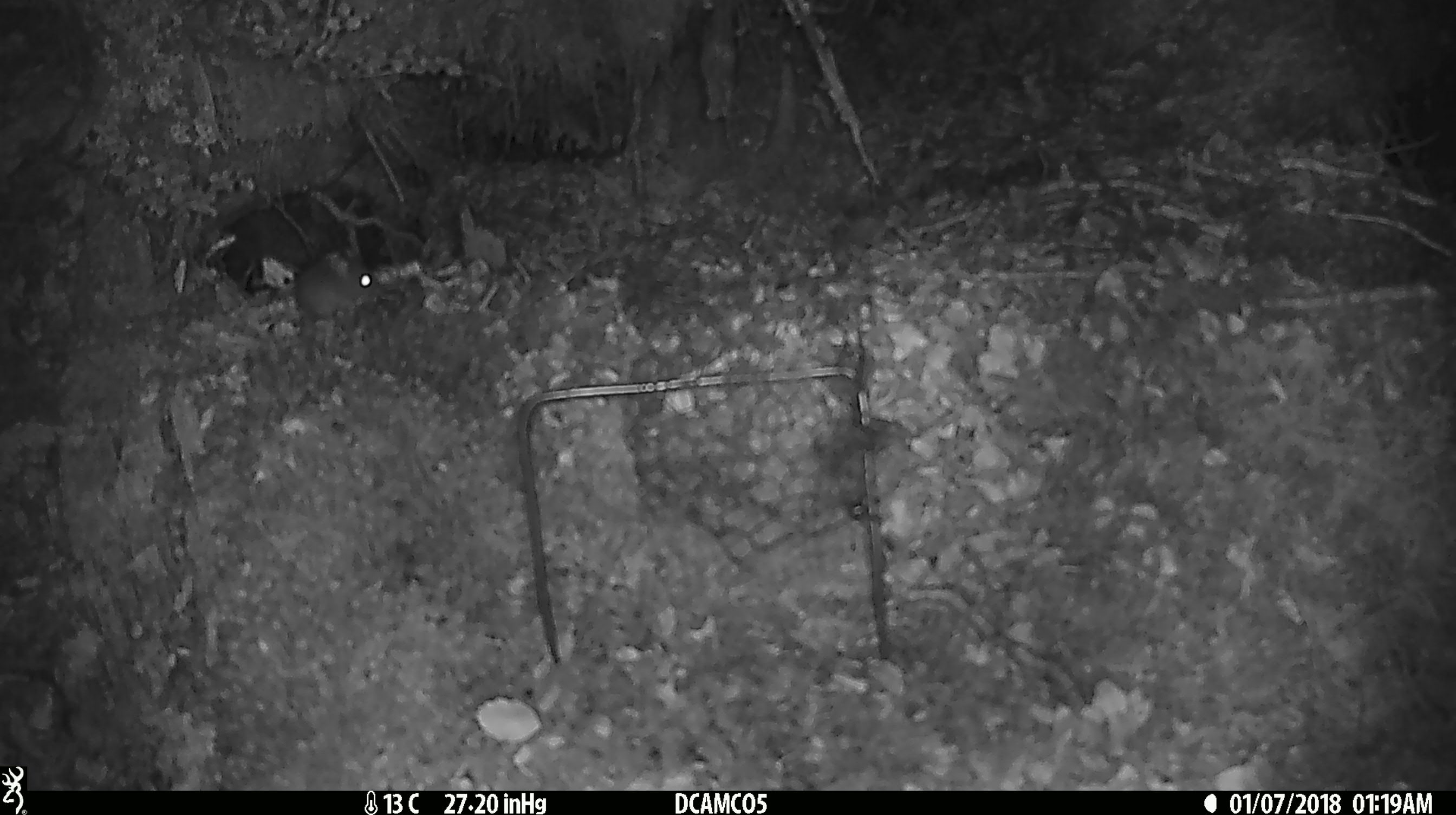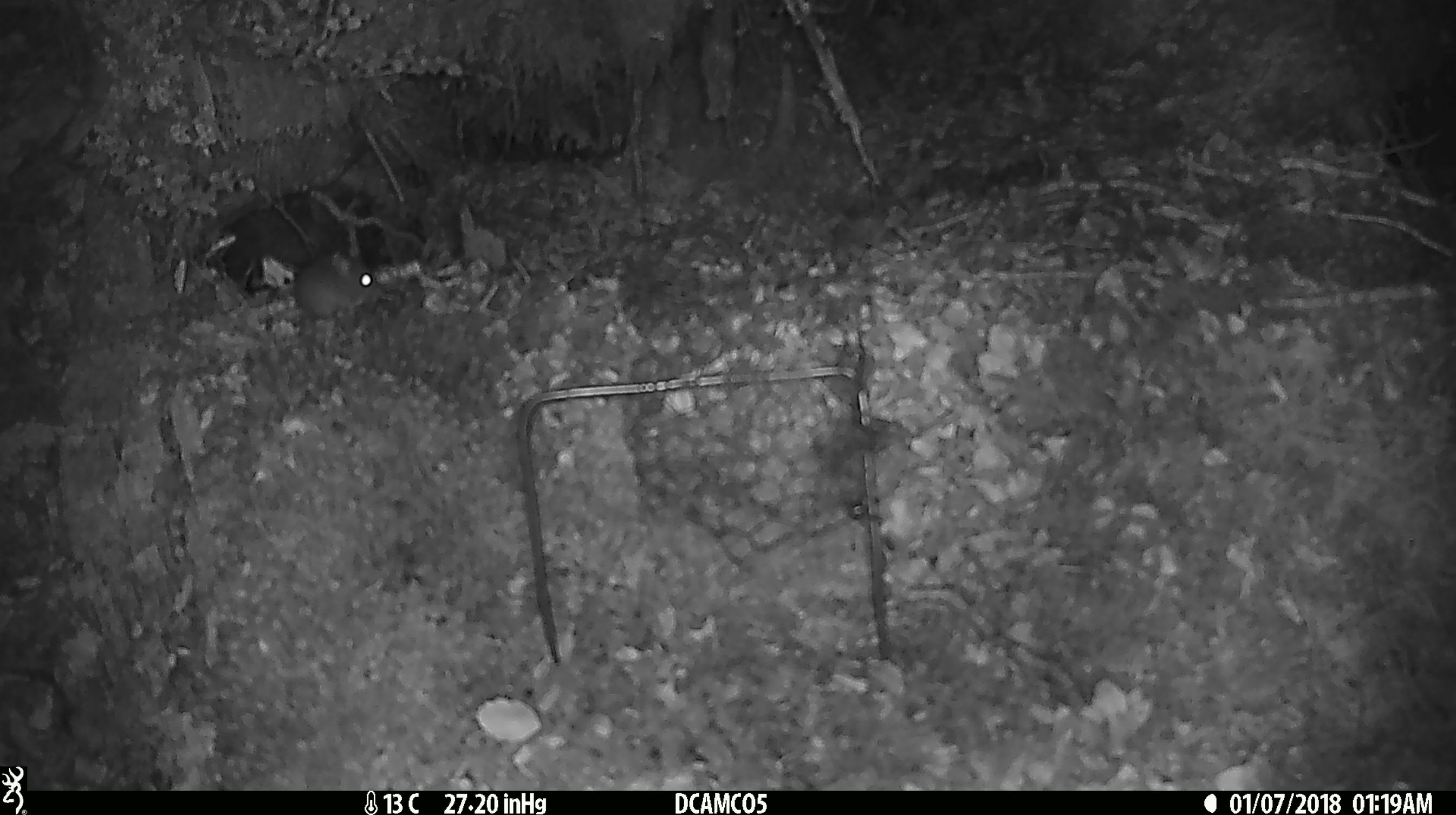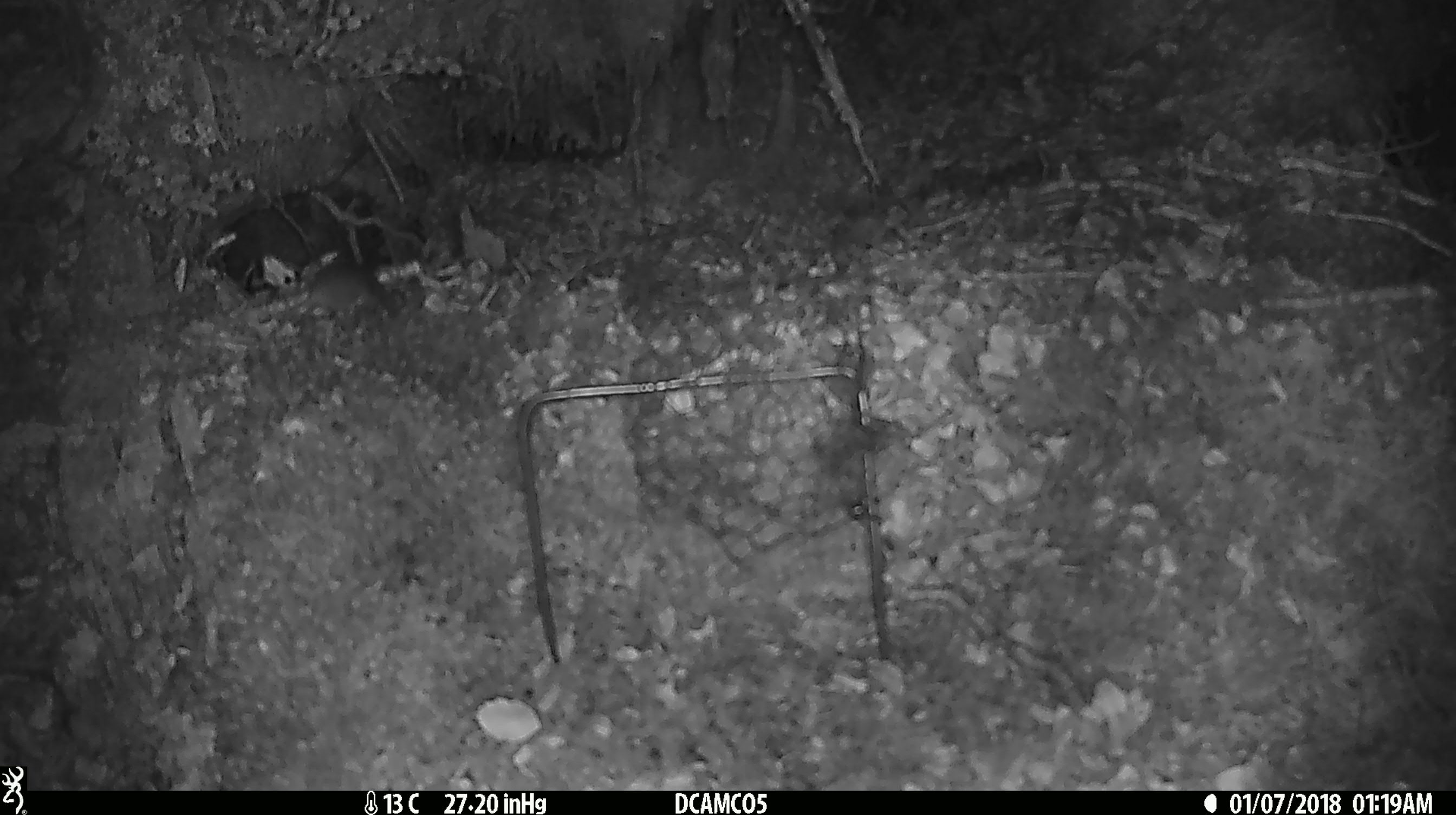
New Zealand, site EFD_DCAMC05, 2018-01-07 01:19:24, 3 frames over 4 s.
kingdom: Animalia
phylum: Chordata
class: Mammalia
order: Rodentia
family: Muridae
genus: Mus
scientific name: Mus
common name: mouse